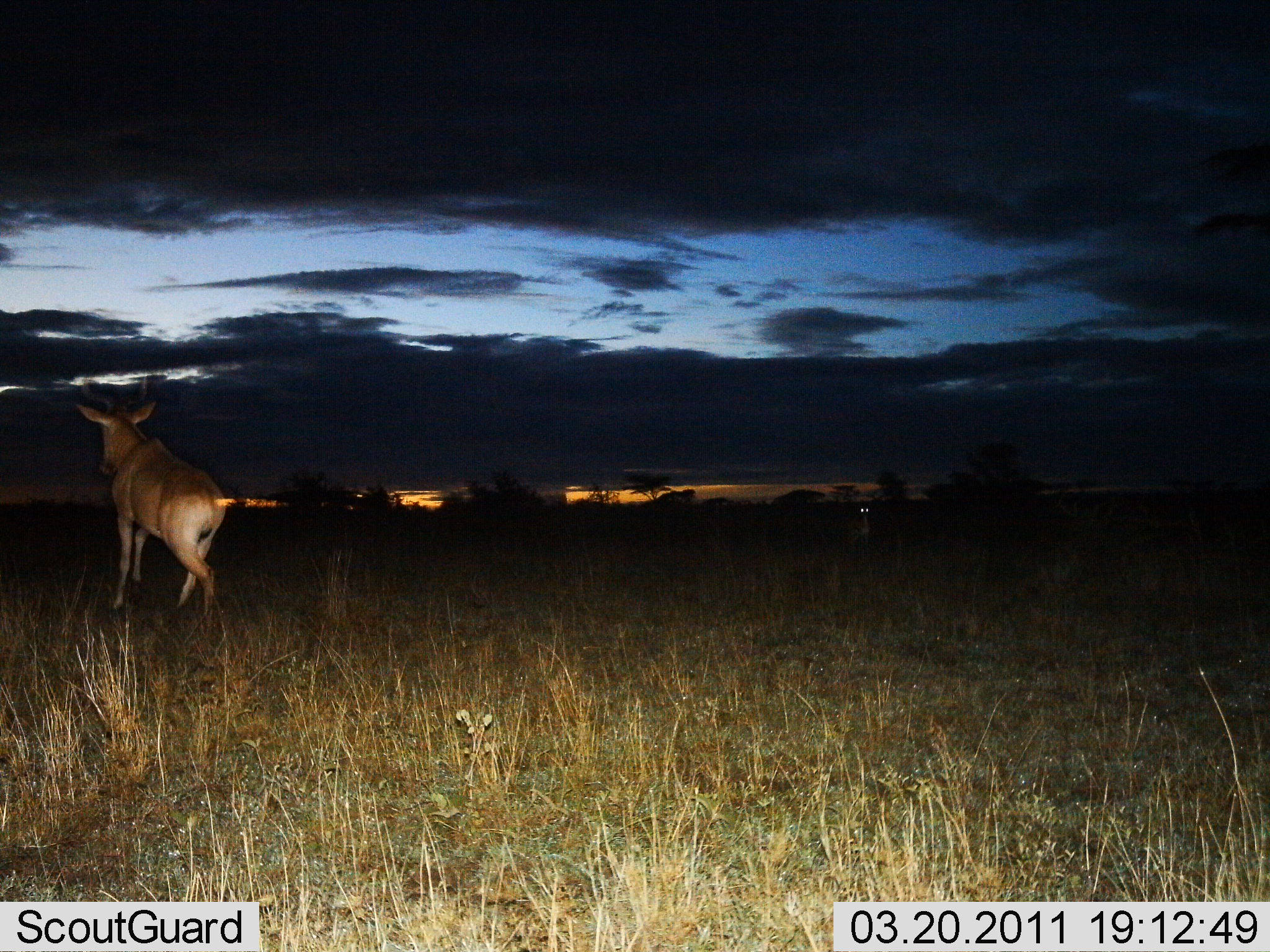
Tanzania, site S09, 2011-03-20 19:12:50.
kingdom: Animalia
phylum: Chordata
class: Mammalia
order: Artiodactyla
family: Bovidae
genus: Alcelaphus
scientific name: Alcelaphus buselaphus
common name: hartebeest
Hartebeest (Alcelaphus buselaphus), count 1. Behavior (volunteer vote fractions): standing 17%, resting 0%, moving 83%, interacting 0%. Young present (vote fraction): 0%. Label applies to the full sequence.